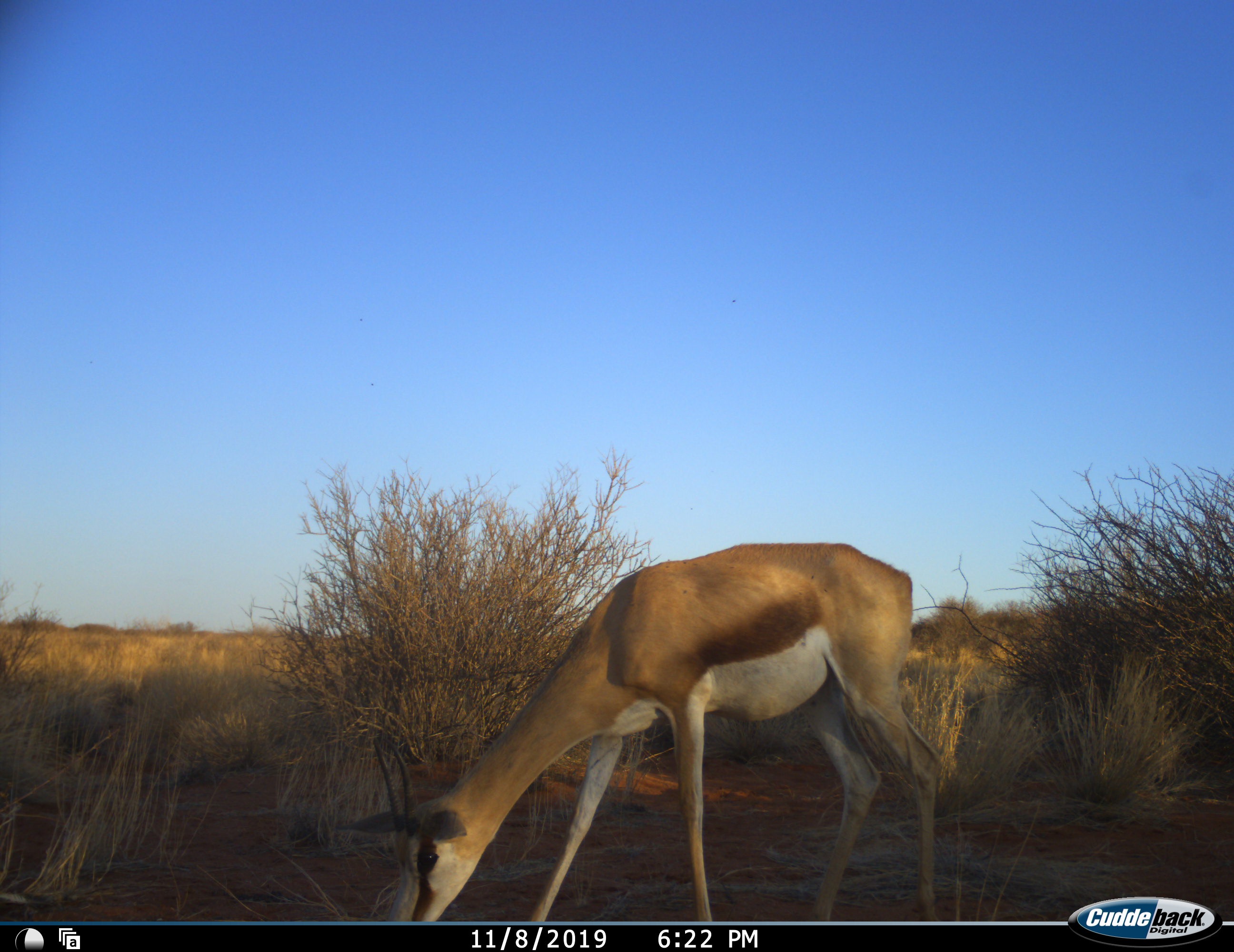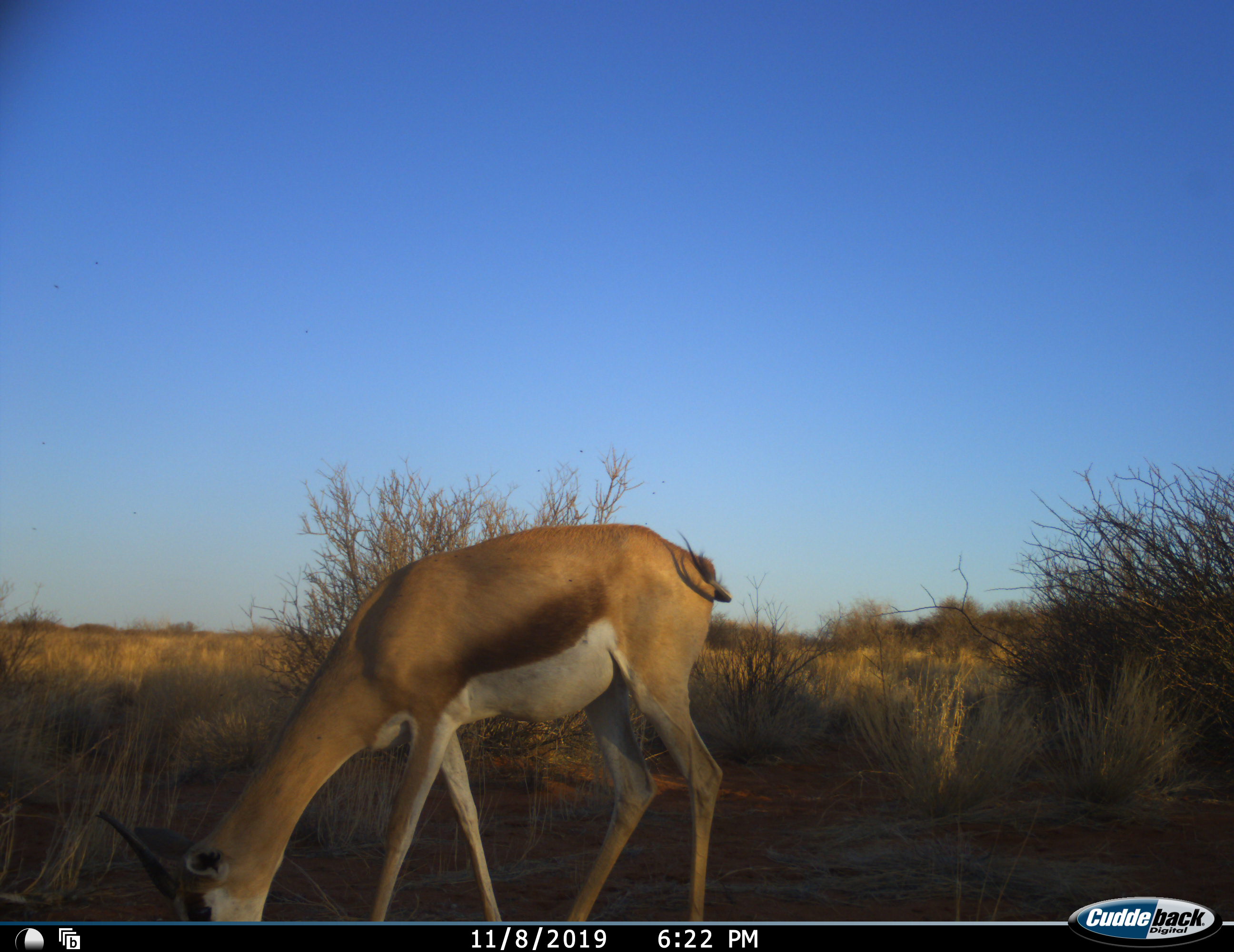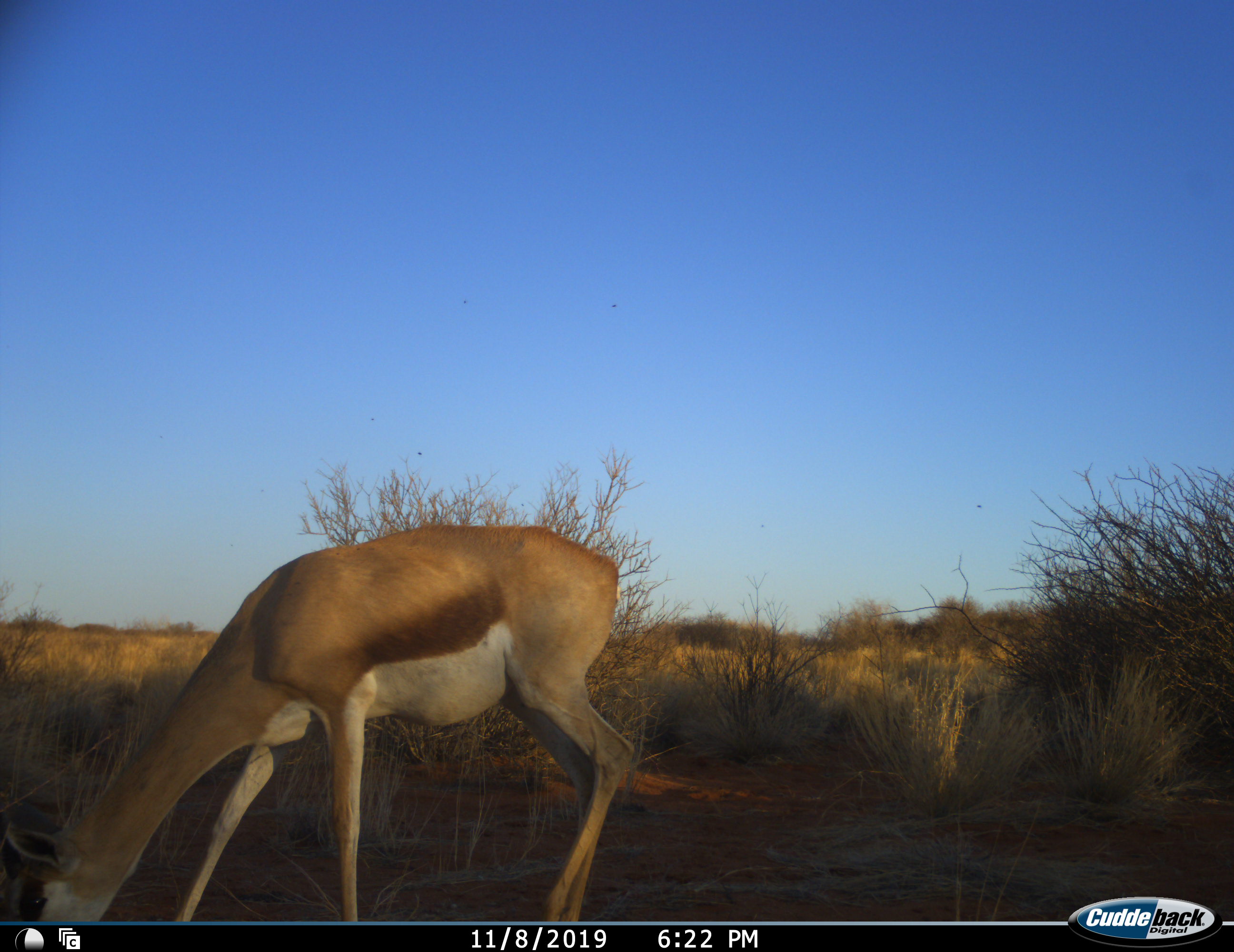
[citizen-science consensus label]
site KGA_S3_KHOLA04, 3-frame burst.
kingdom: Animalia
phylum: Chordata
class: Mammalia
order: Artiodactyla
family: Bovidae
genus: Antidorcas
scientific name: Antidorcas marsupialis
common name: springbok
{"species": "springbok (Antidorcas marsupialis)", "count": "1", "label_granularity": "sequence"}